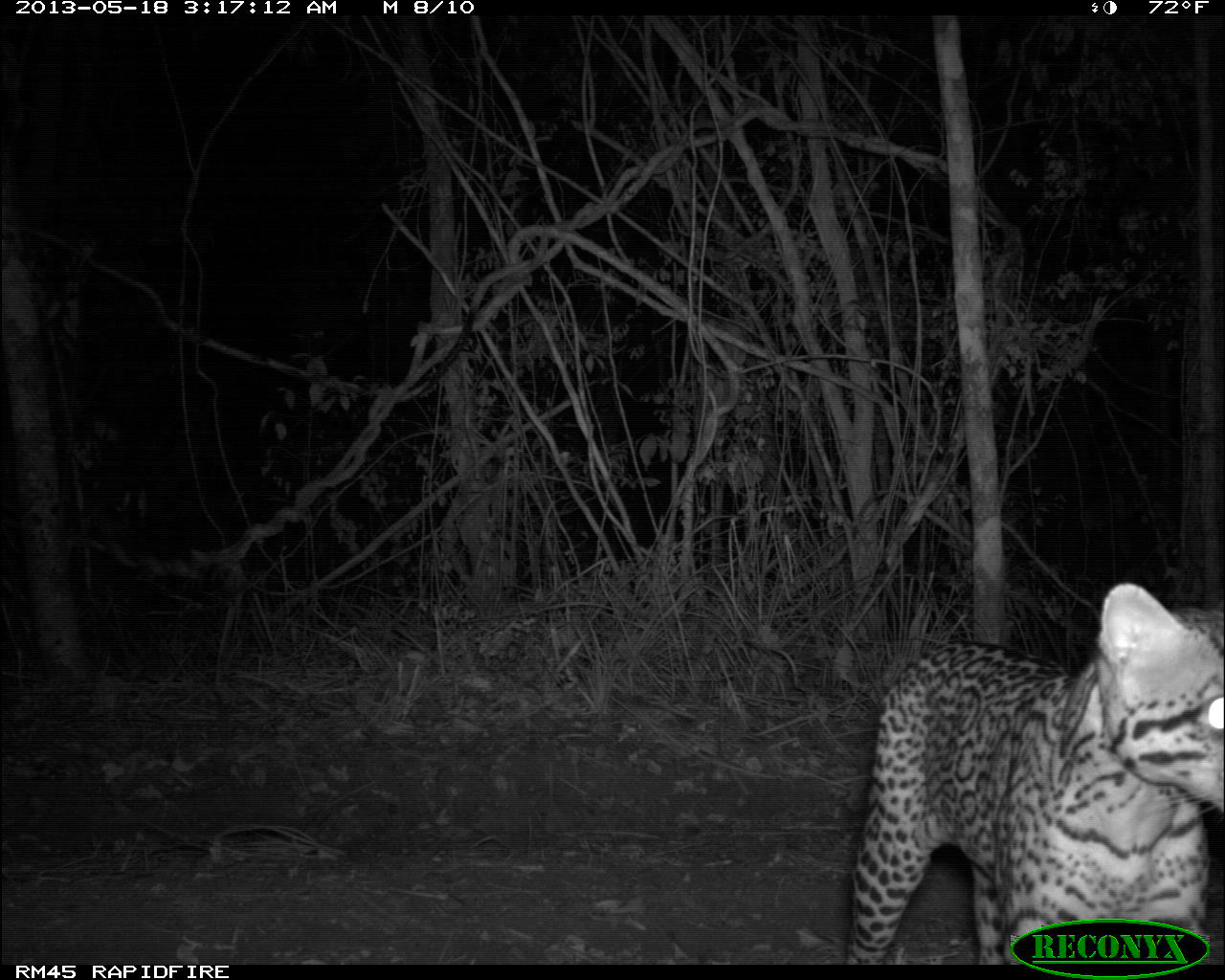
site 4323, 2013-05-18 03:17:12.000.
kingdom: Animalia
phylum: Chordata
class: Mammalia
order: Carnivora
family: Felidae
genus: Leopardus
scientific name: Leopardus pardalis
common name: ocelot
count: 1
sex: male